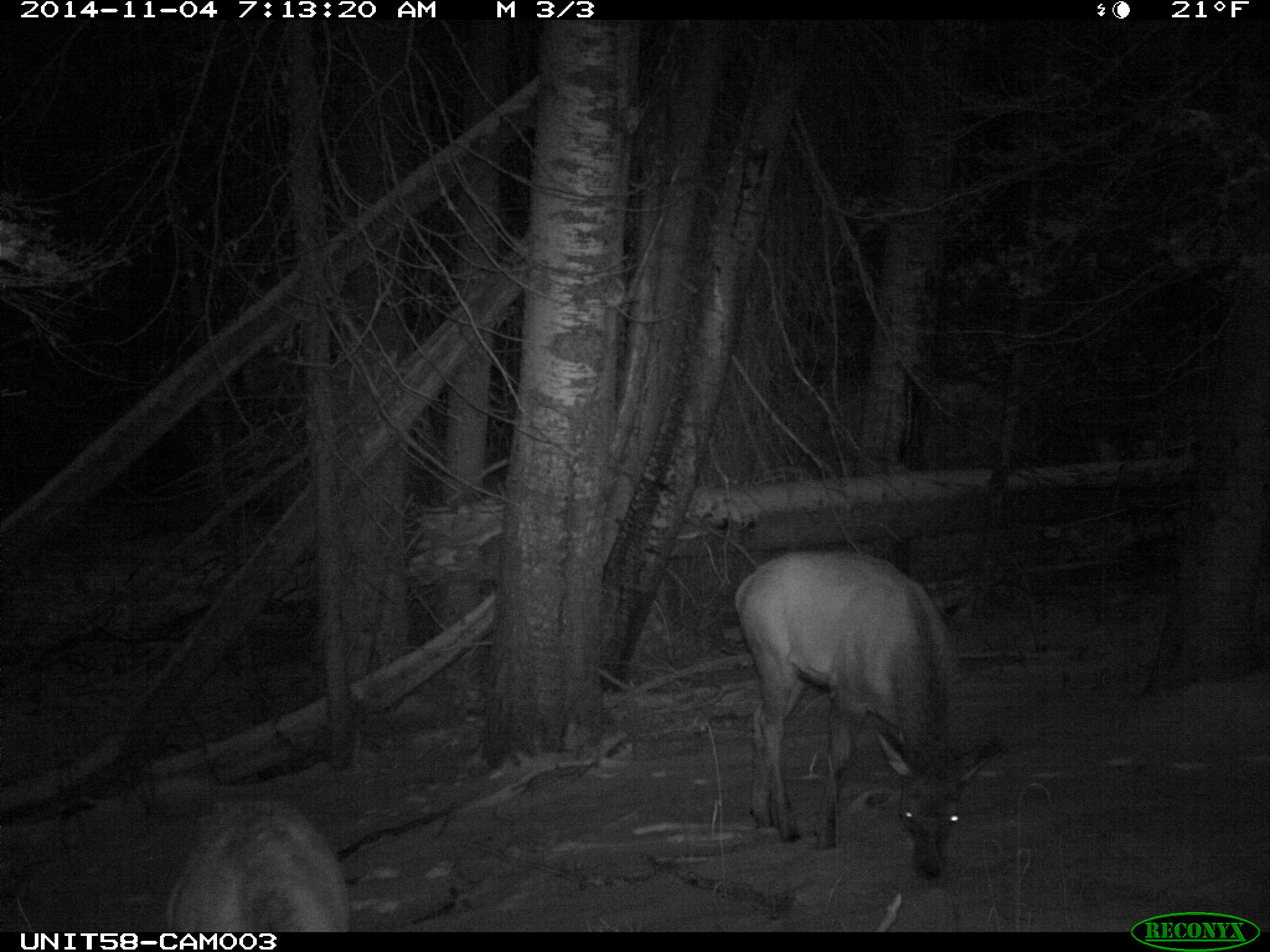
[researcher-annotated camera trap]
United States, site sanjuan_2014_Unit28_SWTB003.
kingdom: Animalia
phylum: Chordata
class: Mammalia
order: Artiodactyla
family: Cervidae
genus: Cervus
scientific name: Cervus elaphus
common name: red deer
Cervus elaphus (red deer).